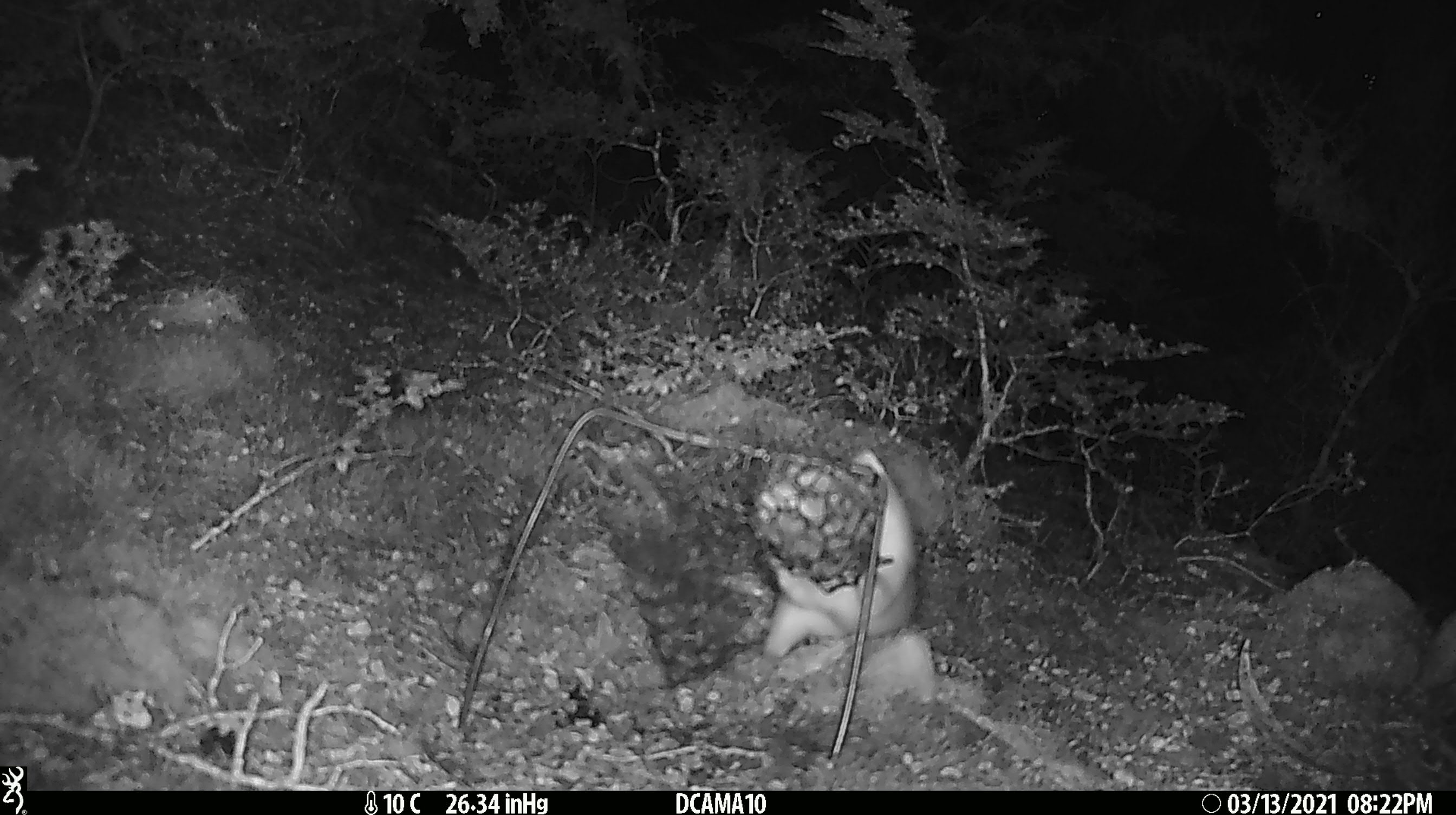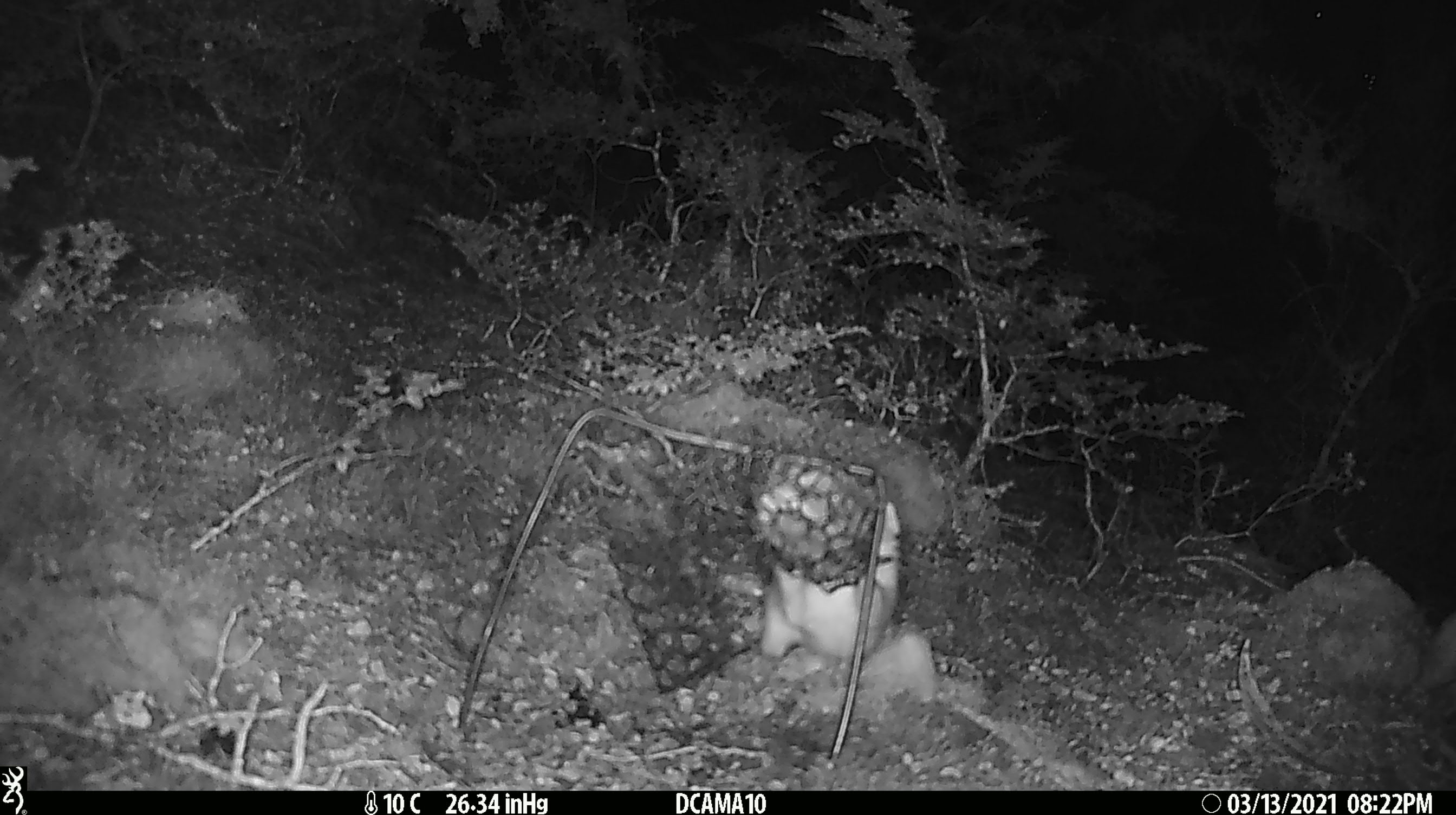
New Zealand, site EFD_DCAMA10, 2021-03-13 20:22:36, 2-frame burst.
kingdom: Animalia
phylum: Chordata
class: Mammalia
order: Carnivora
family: Mustelidae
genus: Mustela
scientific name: Mustela erminea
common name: stoat